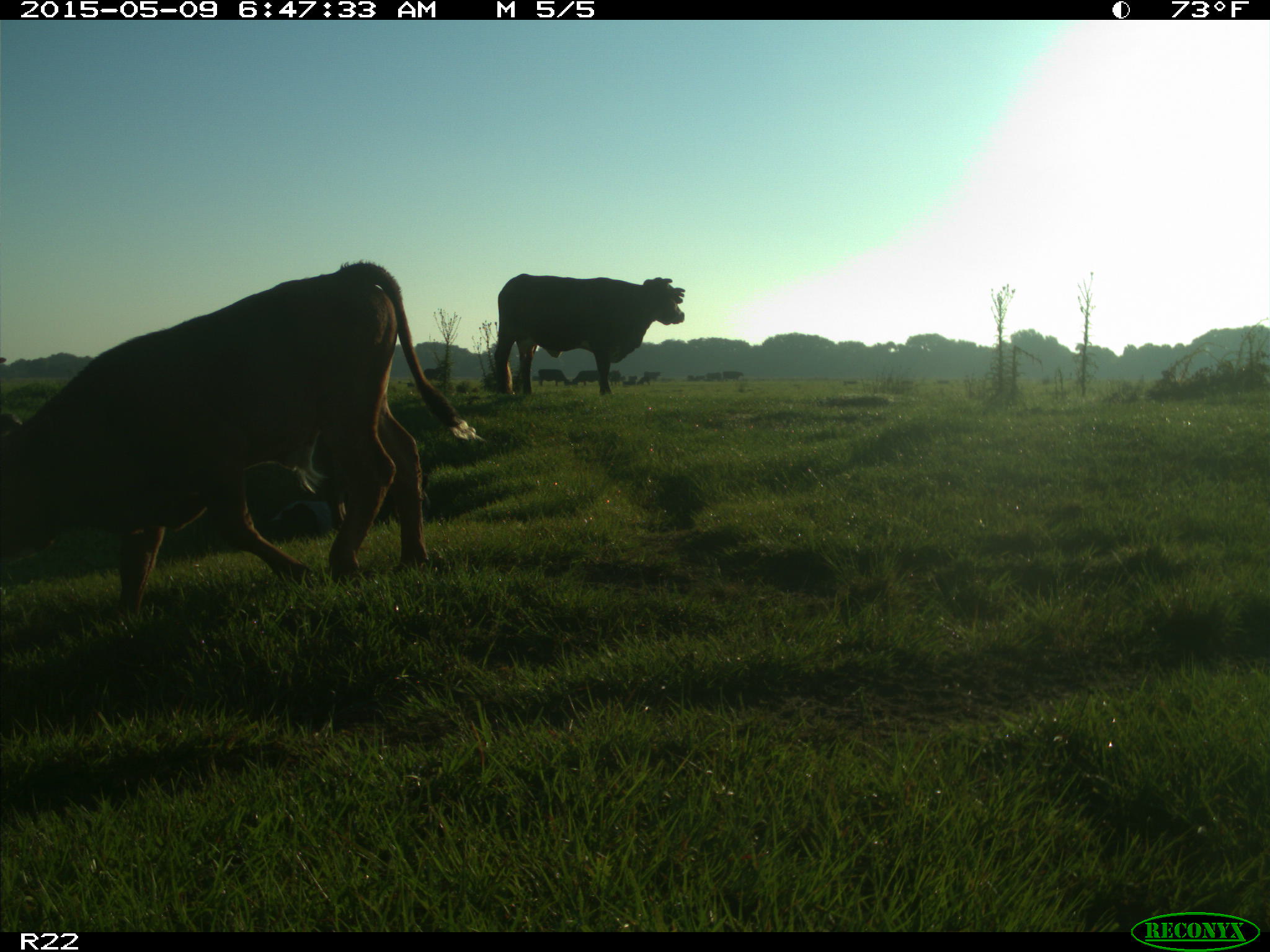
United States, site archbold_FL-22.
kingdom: Animalia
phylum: Chordata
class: Mammalia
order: Artiodactyla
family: Bovidae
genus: Bos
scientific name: Bos taurus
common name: domestic cow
Bos taurus (domestic cow).